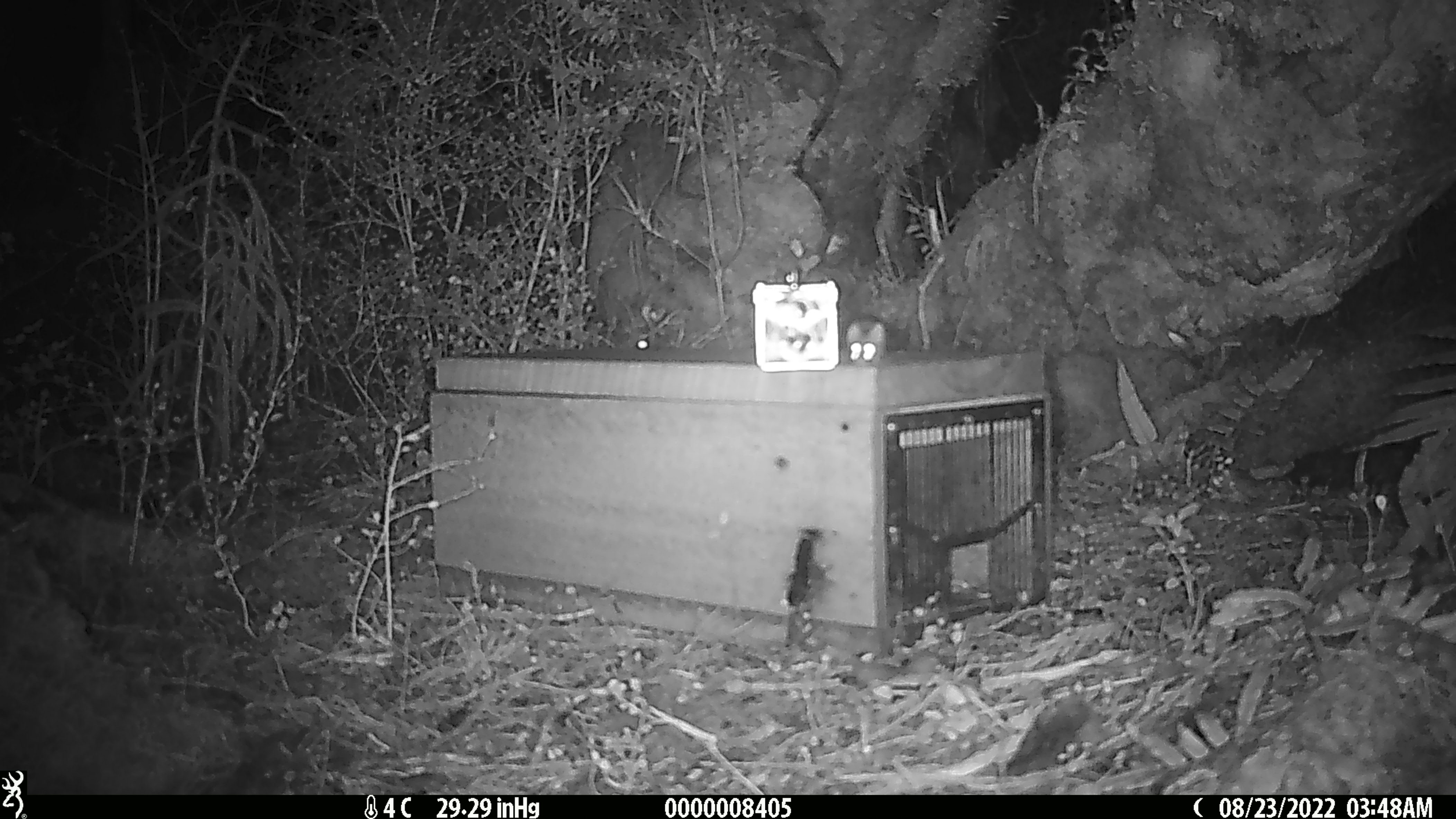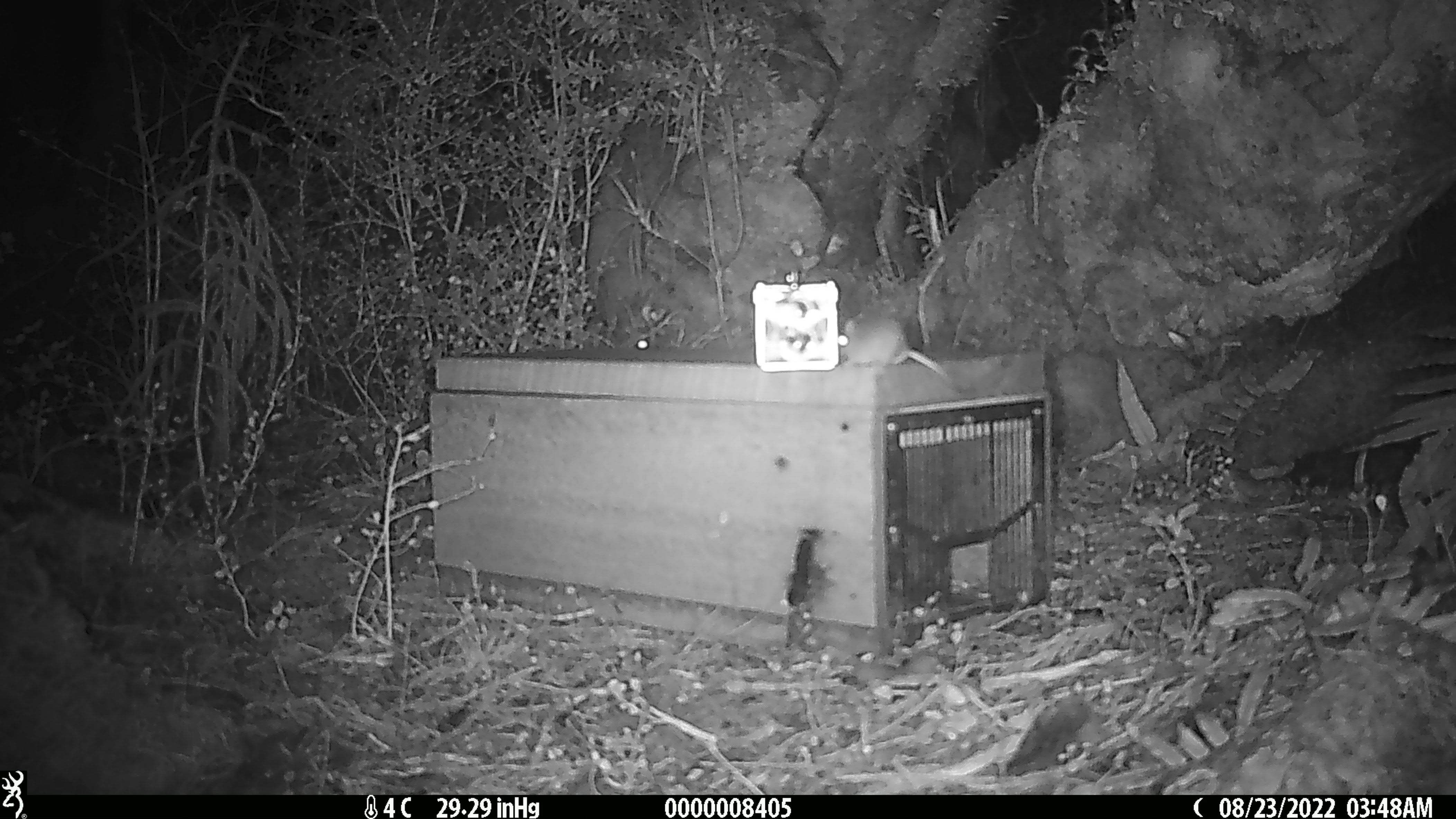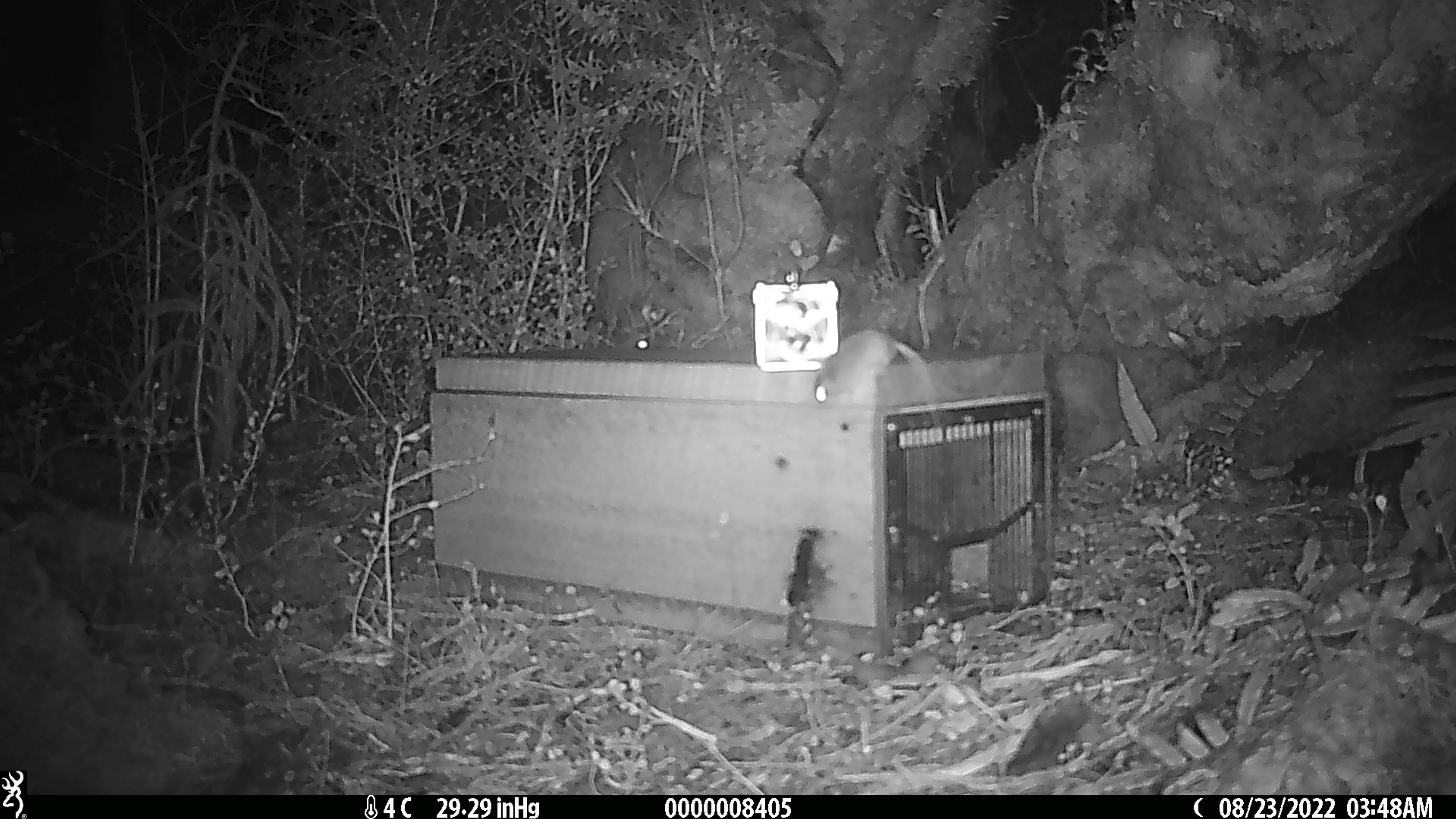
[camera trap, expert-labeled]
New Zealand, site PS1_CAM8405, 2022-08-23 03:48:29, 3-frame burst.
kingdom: Animalia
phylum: Chordata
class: Mammalia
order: Rodentia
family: Muridae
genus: Mus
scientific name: Mus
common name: mouse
Mouse (Mus).